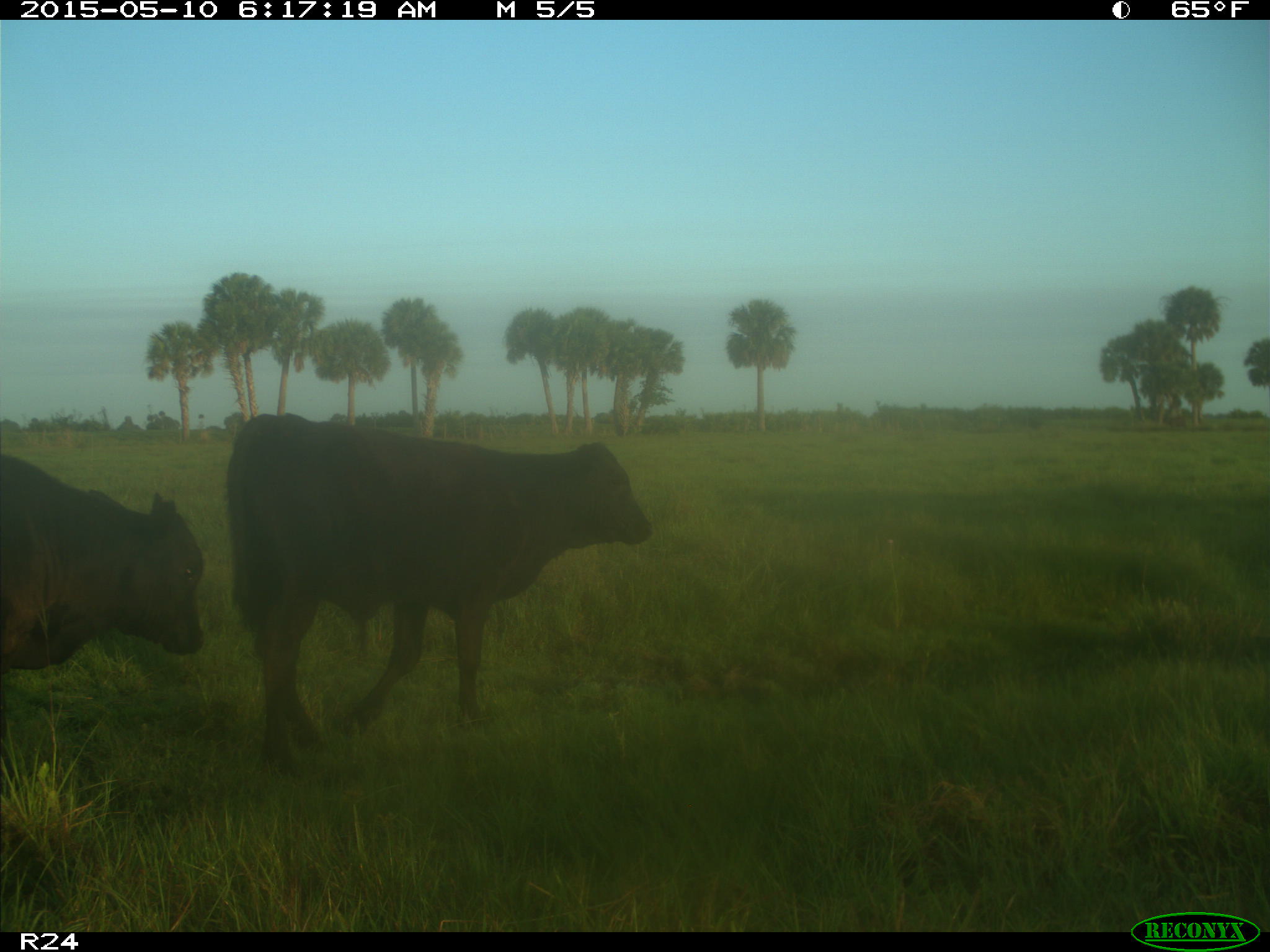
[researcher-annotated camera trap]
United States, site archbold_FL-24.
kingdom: Animalia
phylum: Chordata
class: Mammalia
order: Artiodactyla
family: Bovidae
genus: Bos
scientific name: Bos taurus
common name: domestic cow